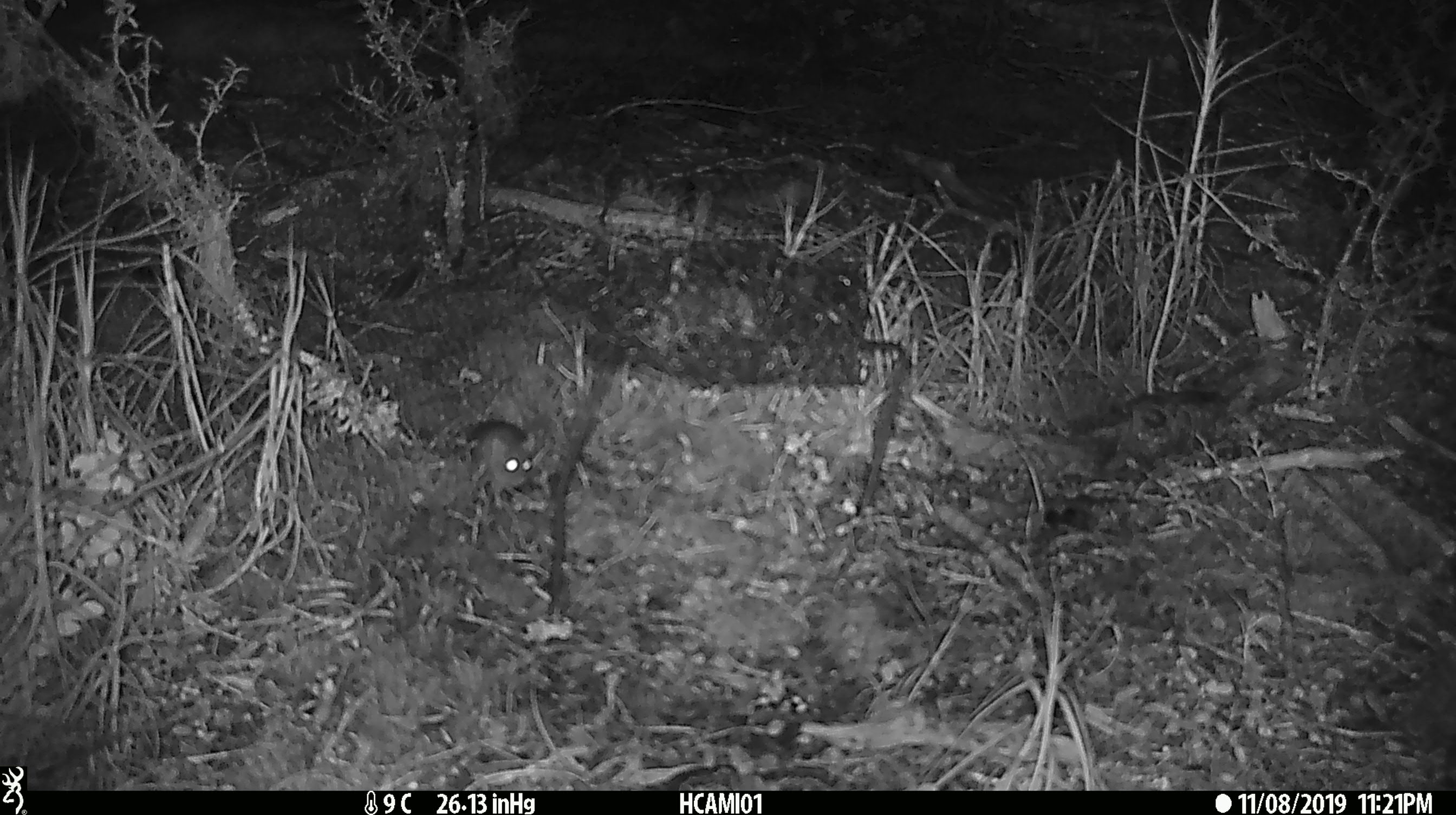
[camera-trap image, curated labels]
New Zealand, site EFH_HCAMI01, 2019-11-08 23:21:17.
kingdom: Animalia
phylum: Chordata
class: Mammalia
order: Rodentia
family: Muridae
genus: Mus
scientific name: Mus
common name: mouse